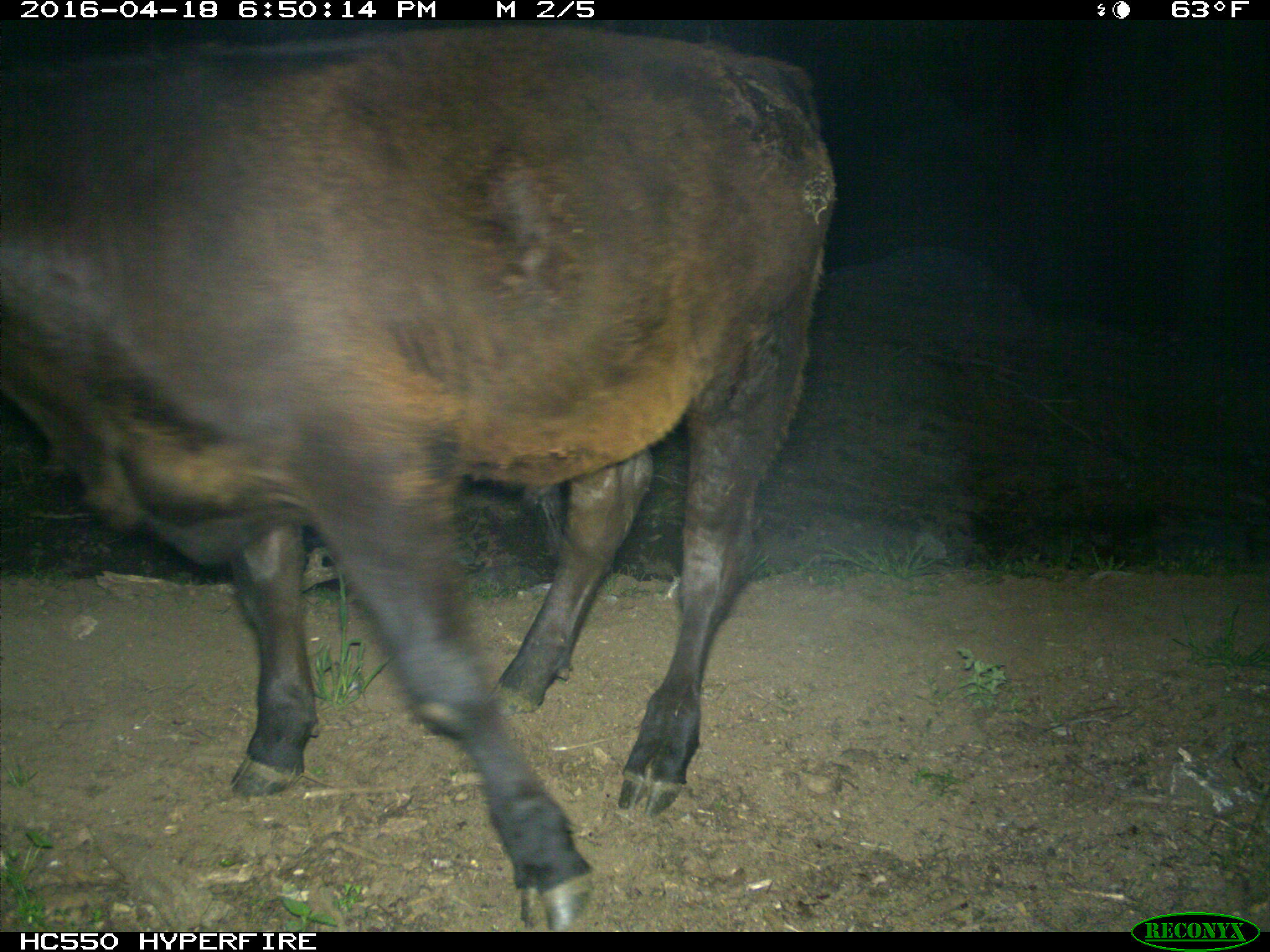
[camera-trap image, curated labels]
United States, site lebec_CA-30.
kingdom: Animalia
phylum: Chordata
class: Mammalia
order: Artiodactyla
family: Bovidae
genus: Bos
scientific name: Bos taurus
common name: domestic cow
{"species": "Bos taurus (domestic cow)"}